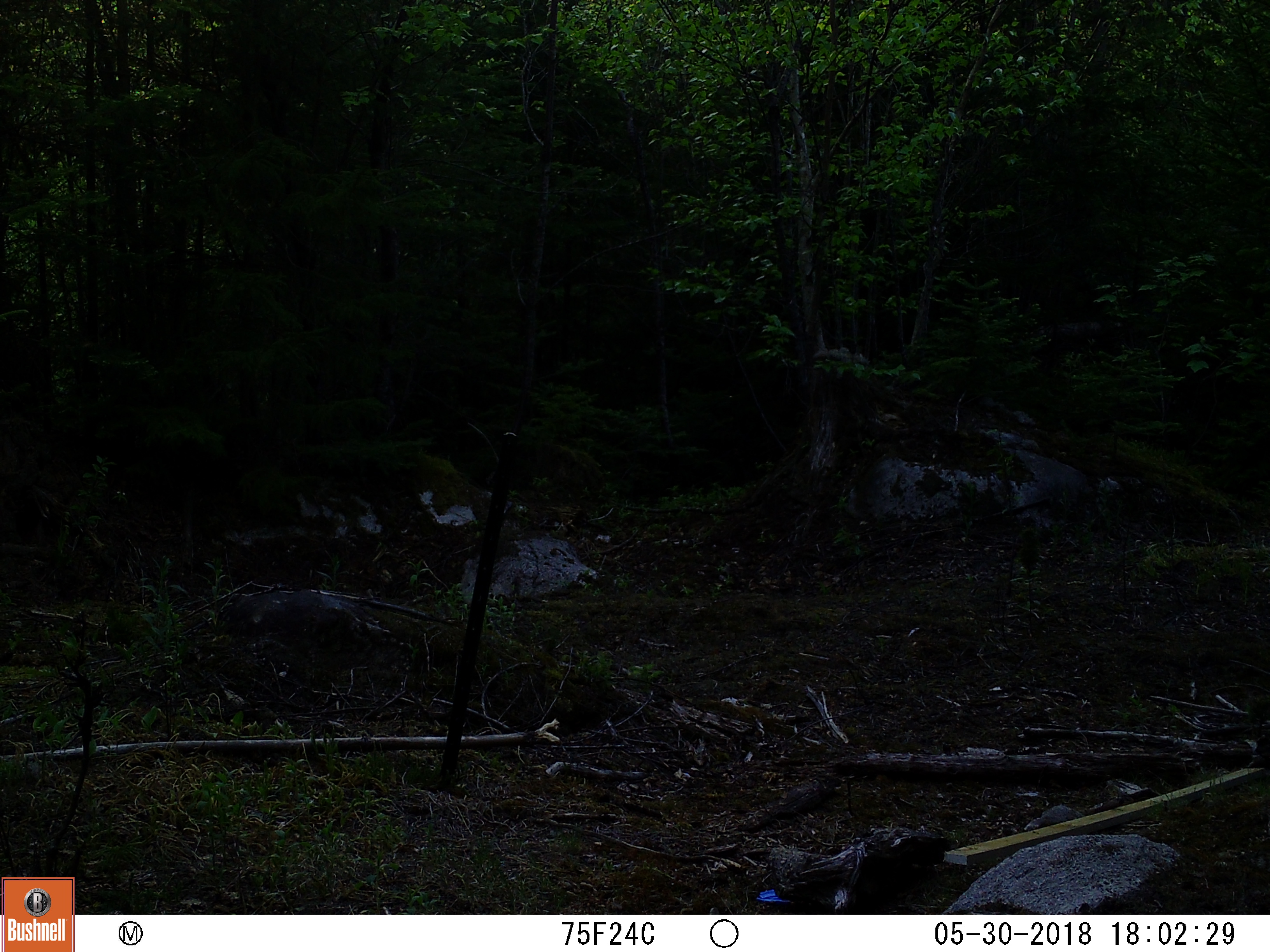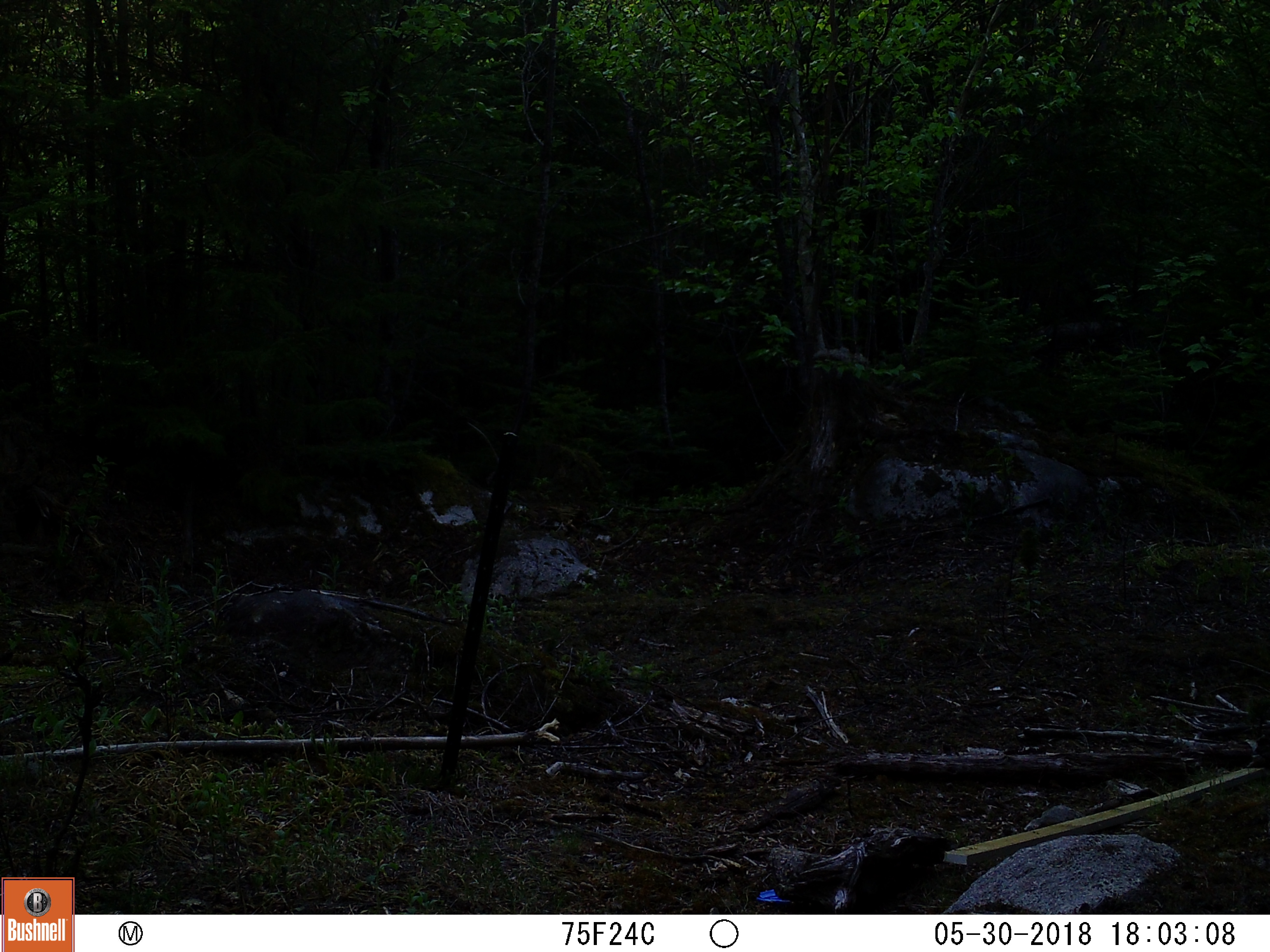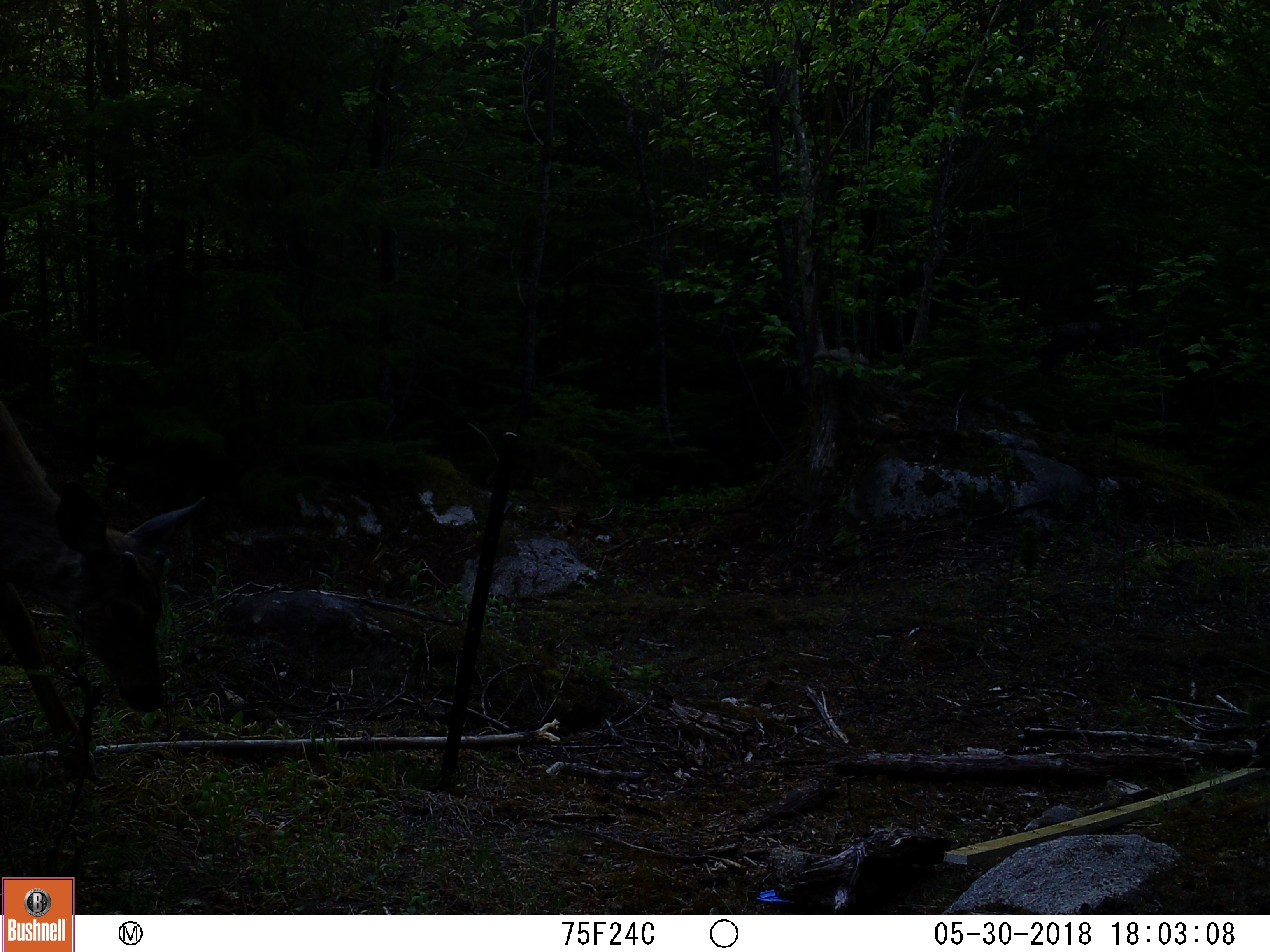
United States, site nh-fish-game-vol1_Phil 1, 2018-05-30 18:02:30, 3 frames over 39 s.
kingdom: Animalia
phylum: Chordata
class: Mammalia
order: Artiodactyla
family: Cervidae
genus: Odocoileus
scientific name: Odocoileus virginianus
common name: white-tailed deer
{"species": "white-tailed deer (Odocoileus virginianus)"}